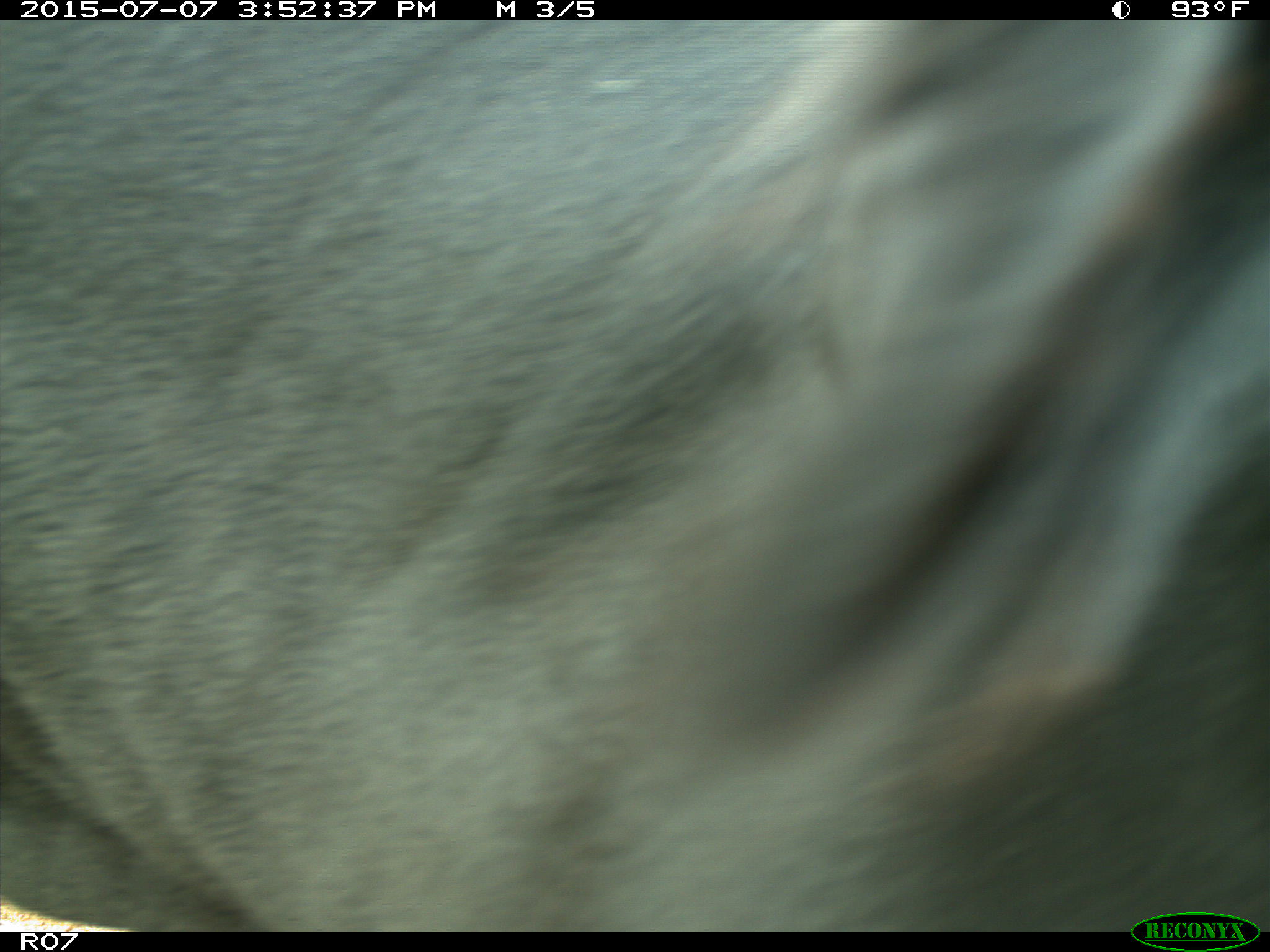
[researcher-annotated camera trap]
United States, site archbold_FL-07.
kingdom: Animalia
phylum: Chordata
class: Mammalia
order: Artiodactyla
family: Bovidae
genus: Bos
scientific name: Bos taurus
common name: domestic cow